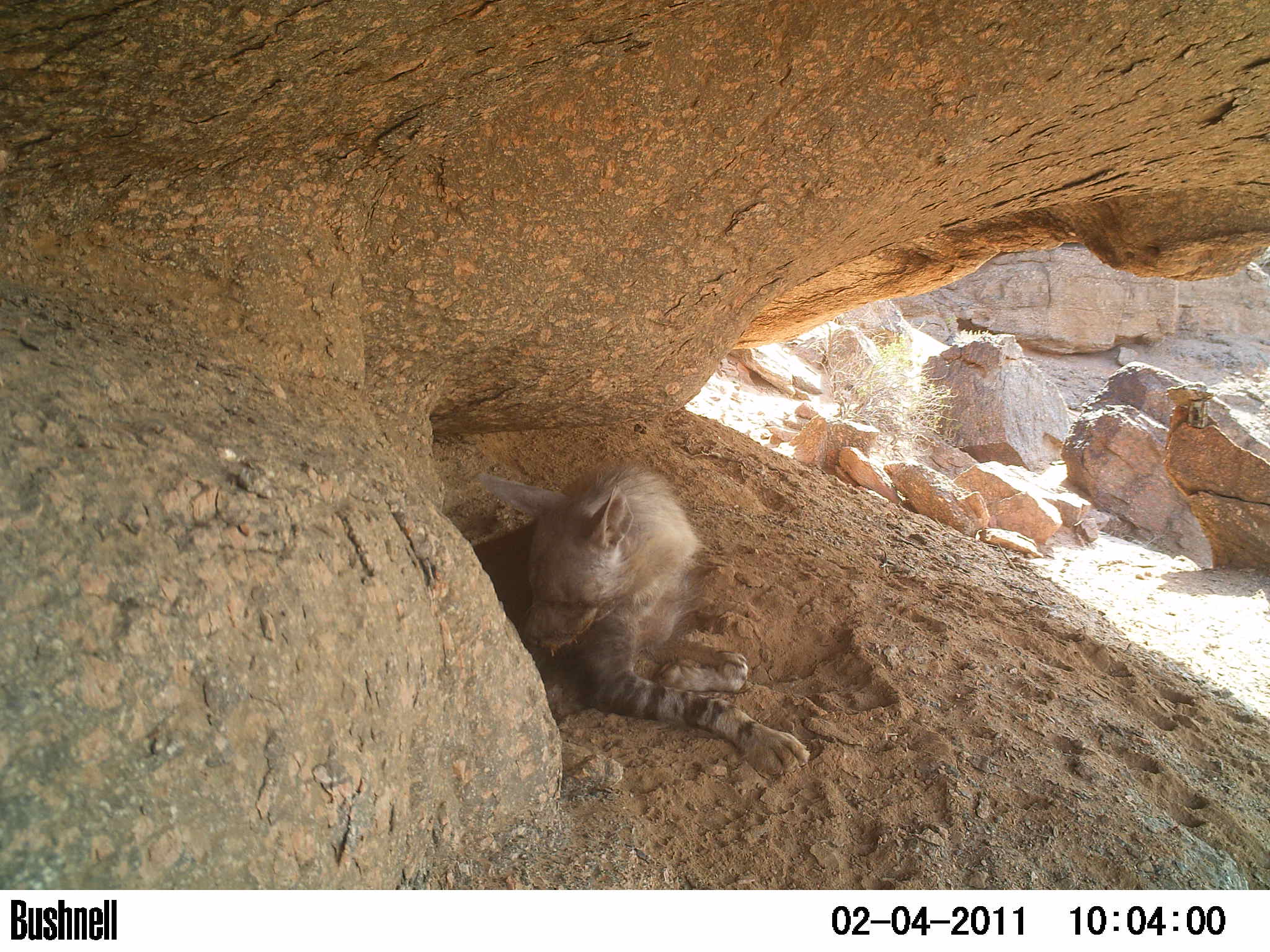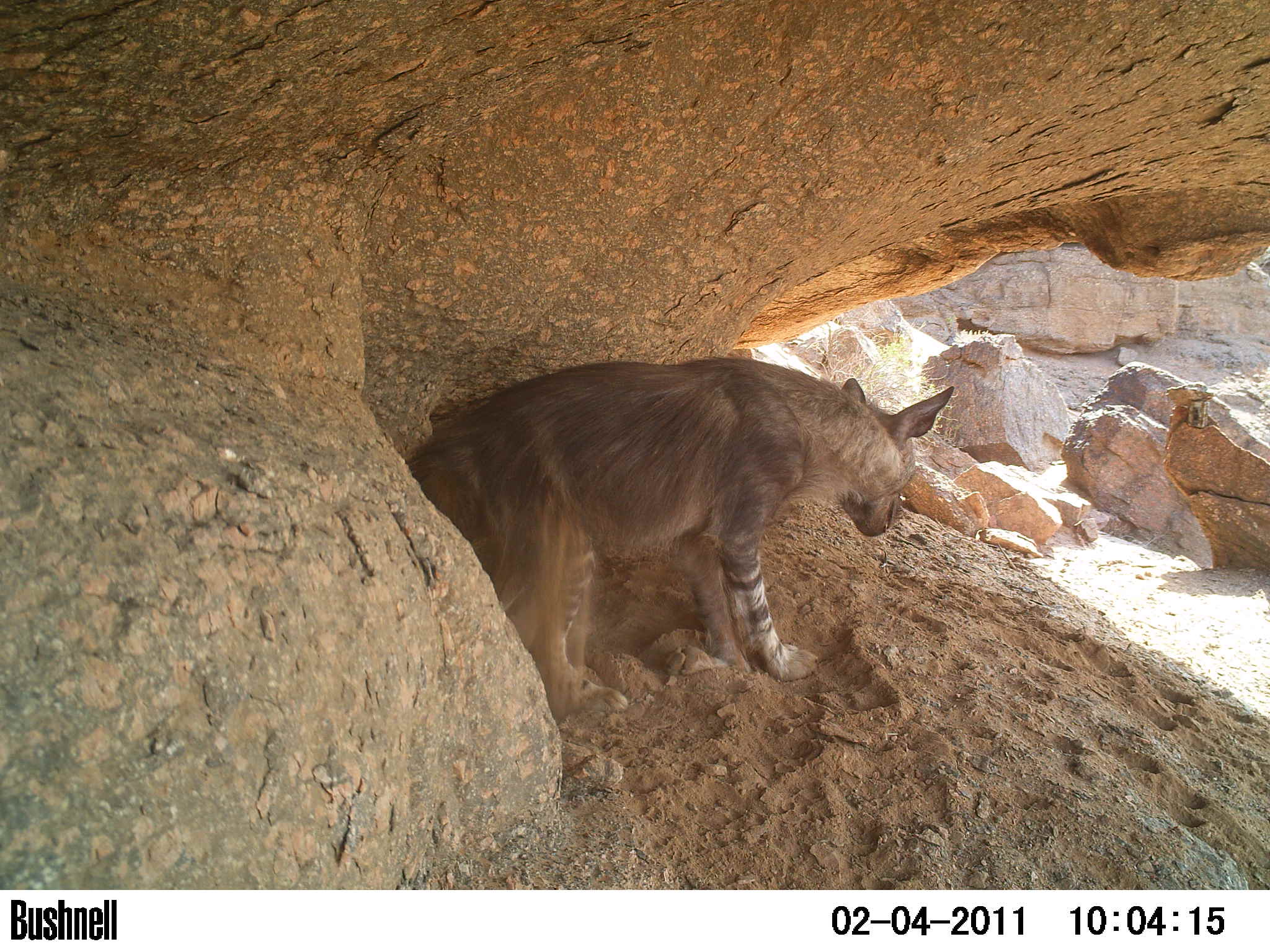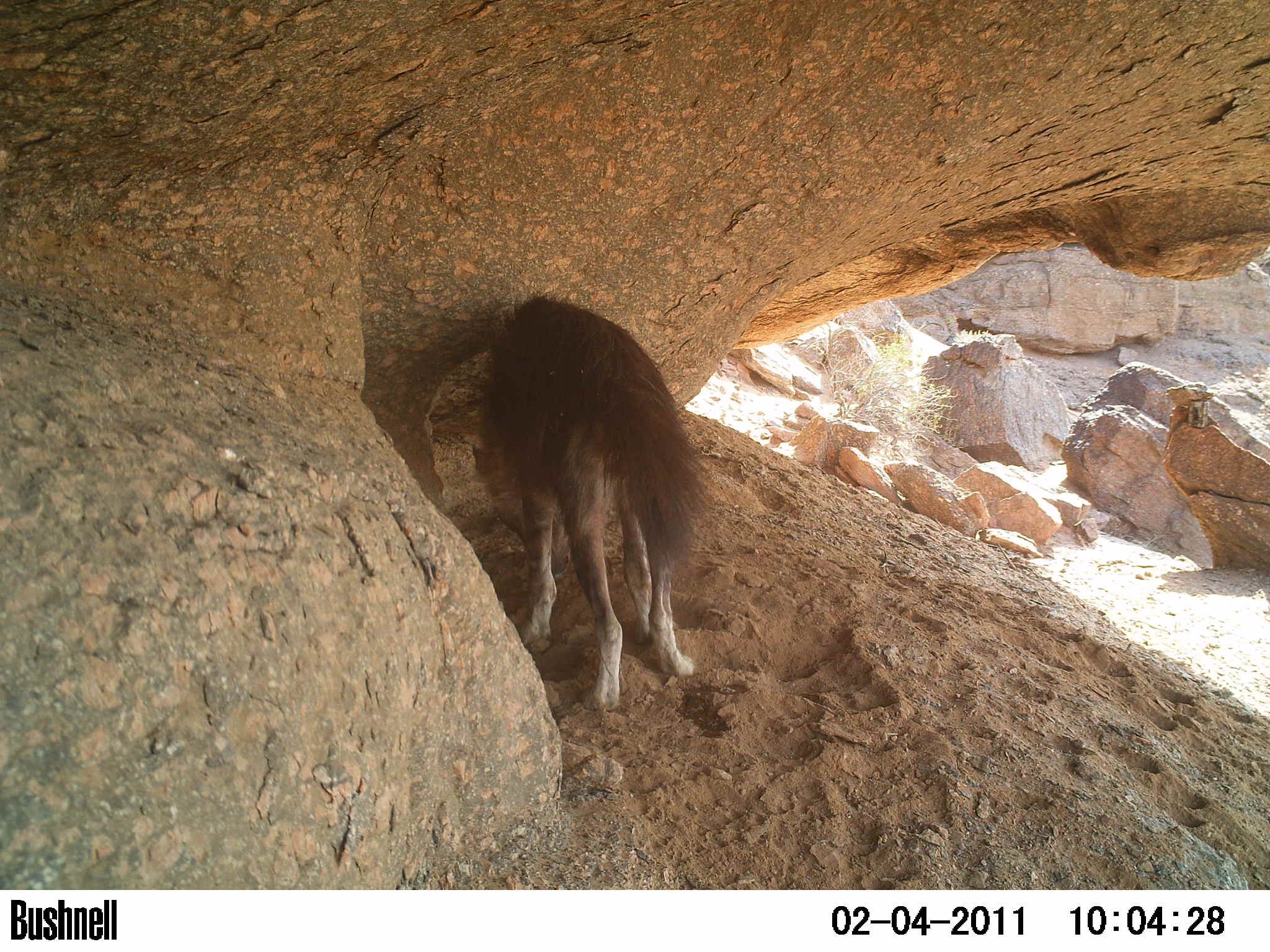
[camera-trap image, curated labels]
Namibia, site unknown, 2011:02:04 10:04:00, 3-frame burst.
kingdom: Animalia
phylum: Chordata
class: Mammalia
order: Carnivora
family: Hyaenidae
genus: Parahyaena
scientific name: Parahyaena brunnea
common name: brown hyena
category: hyaena brunnea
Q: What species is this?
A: Hyaena brunnea (brown hyena) (Parahyaena brunnea).